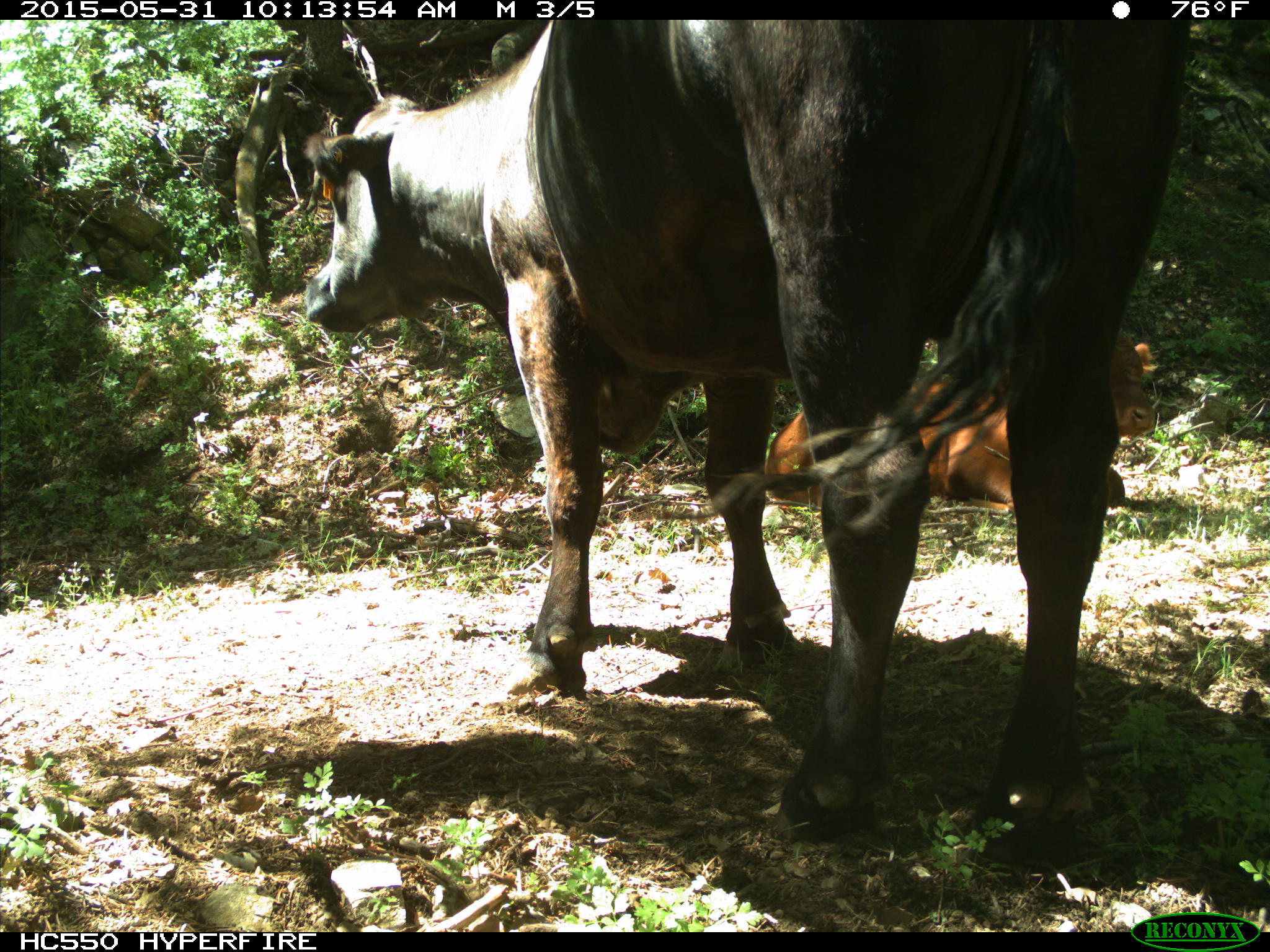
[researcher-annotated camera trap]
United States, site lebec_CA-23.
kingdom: Animalia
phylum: Chordata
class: Mammalia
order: Artiodactyla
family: Bovidae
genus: Bos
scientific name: Bos taurus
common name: domestic cow